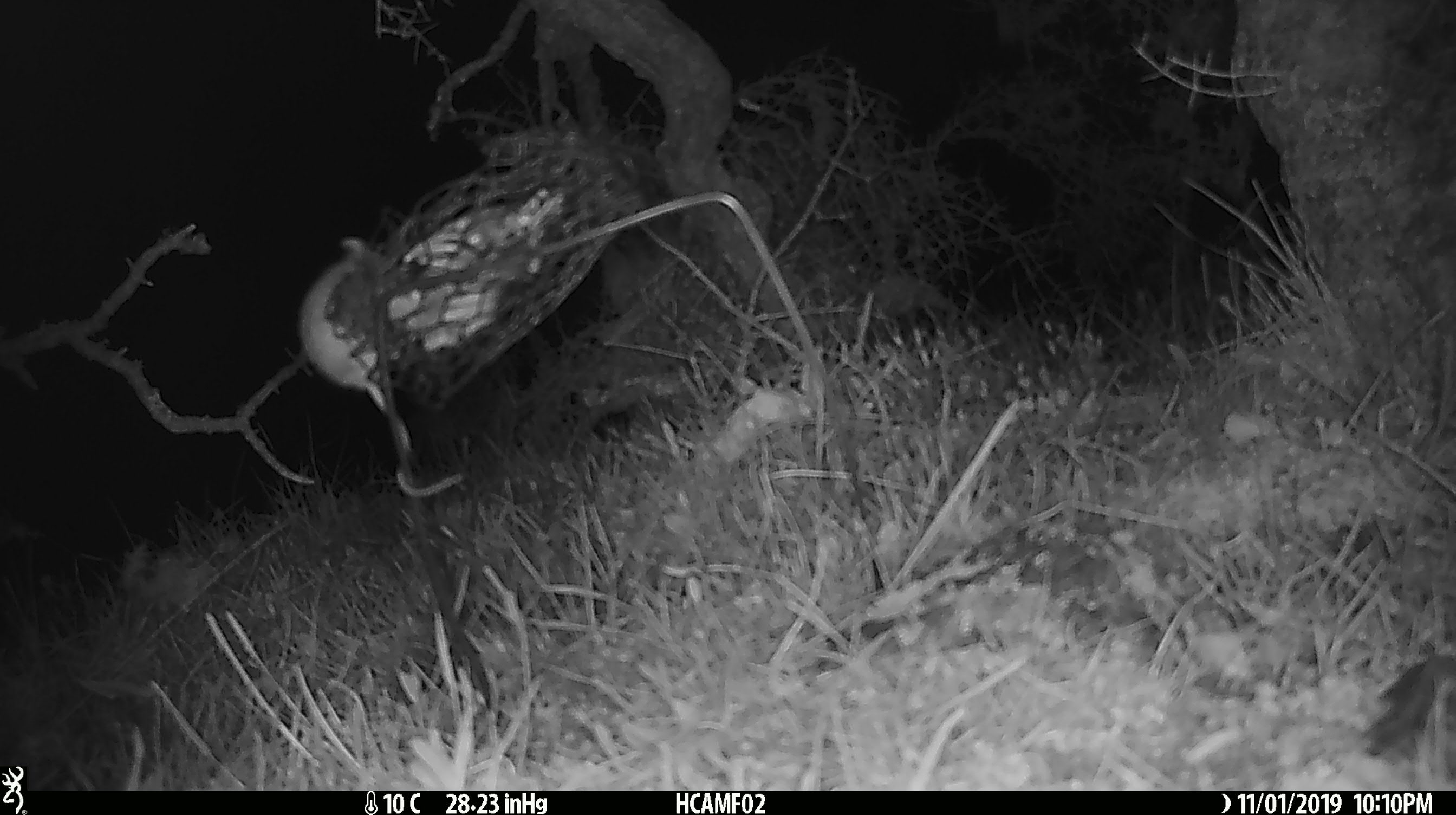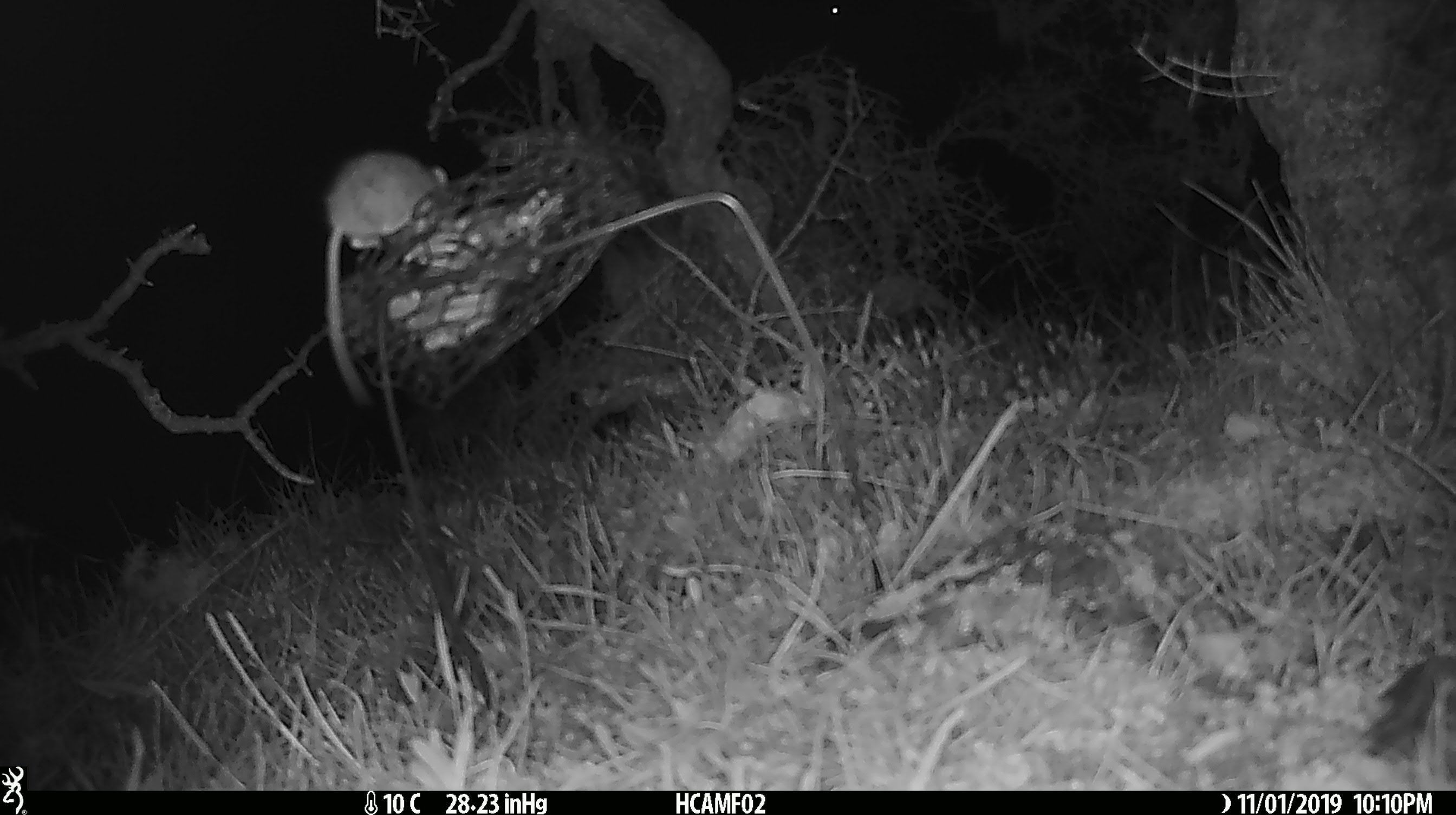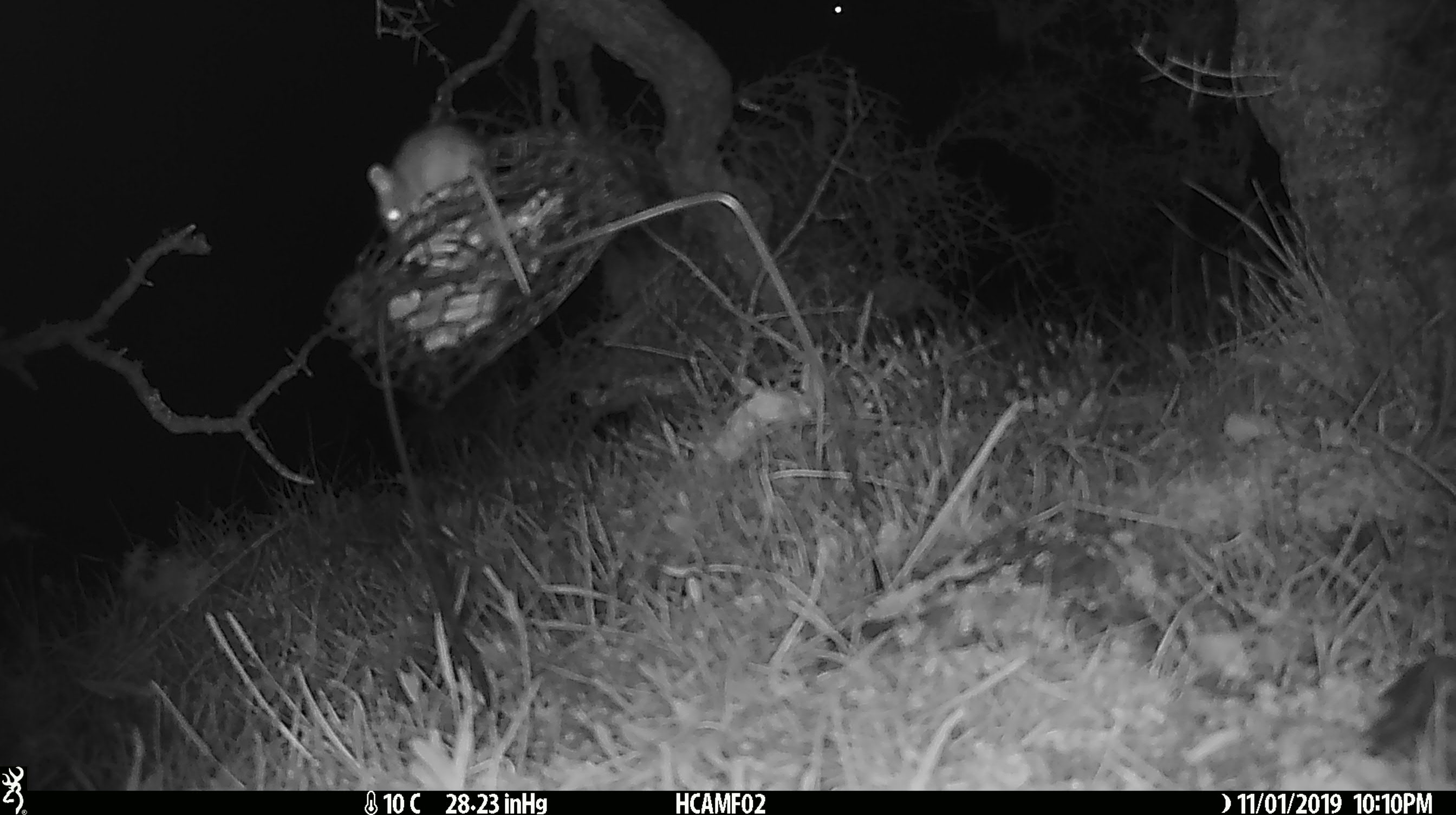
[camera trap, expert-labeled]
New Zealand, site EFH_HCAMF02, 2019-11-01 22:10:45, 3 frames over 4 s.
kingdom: Animalia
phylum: Chordata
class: Mammalia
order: Rodentia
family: Muridae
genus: Mus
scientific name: Mus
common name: mouse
Mouse (Mus).